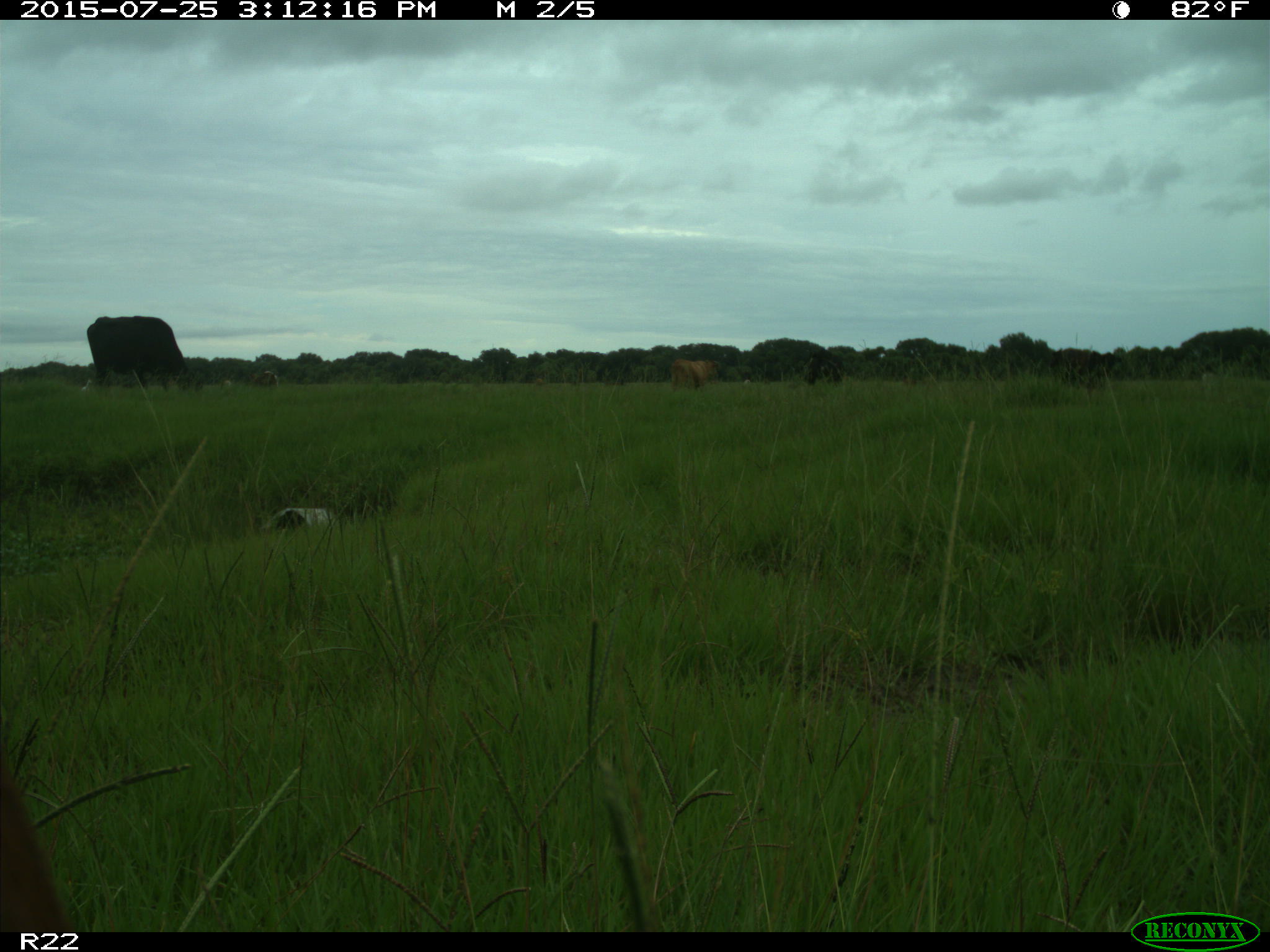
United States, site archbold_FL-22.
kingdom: Animalia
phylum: Chordata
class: Mammalia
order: Artiodactyla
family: Bovidae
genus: Bos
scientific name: Bos taurus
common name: domestic cow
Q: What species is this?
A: Bos taurus (domestic cow).